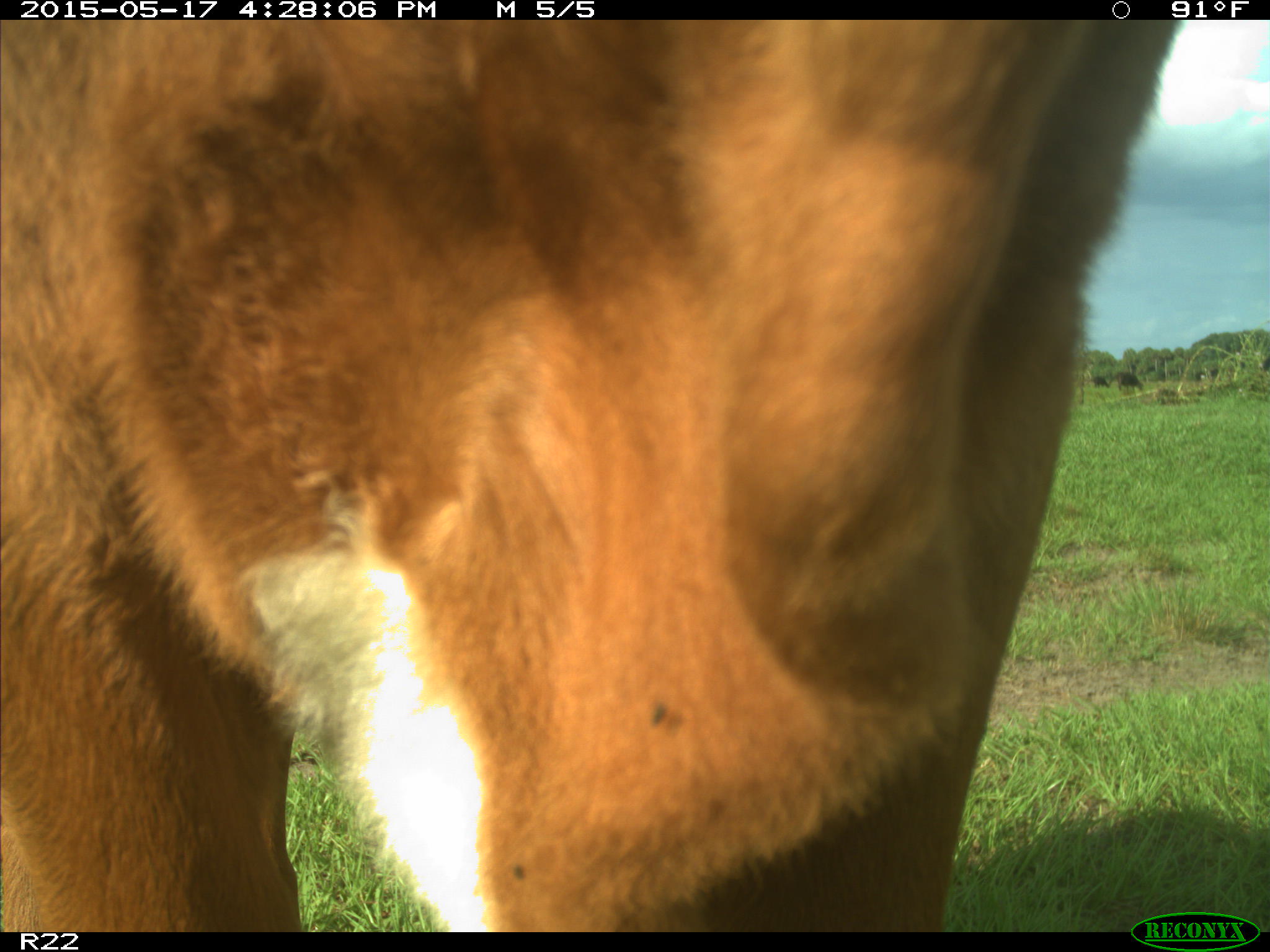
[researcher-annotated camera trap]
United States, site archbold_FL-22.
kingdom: Animalia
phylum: Chordata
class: Mammalia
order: Artiodactyla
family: Bovidae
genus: Bos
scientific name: Bos taurus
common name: domestic cow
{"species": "Bos taurus (domestic cow)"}